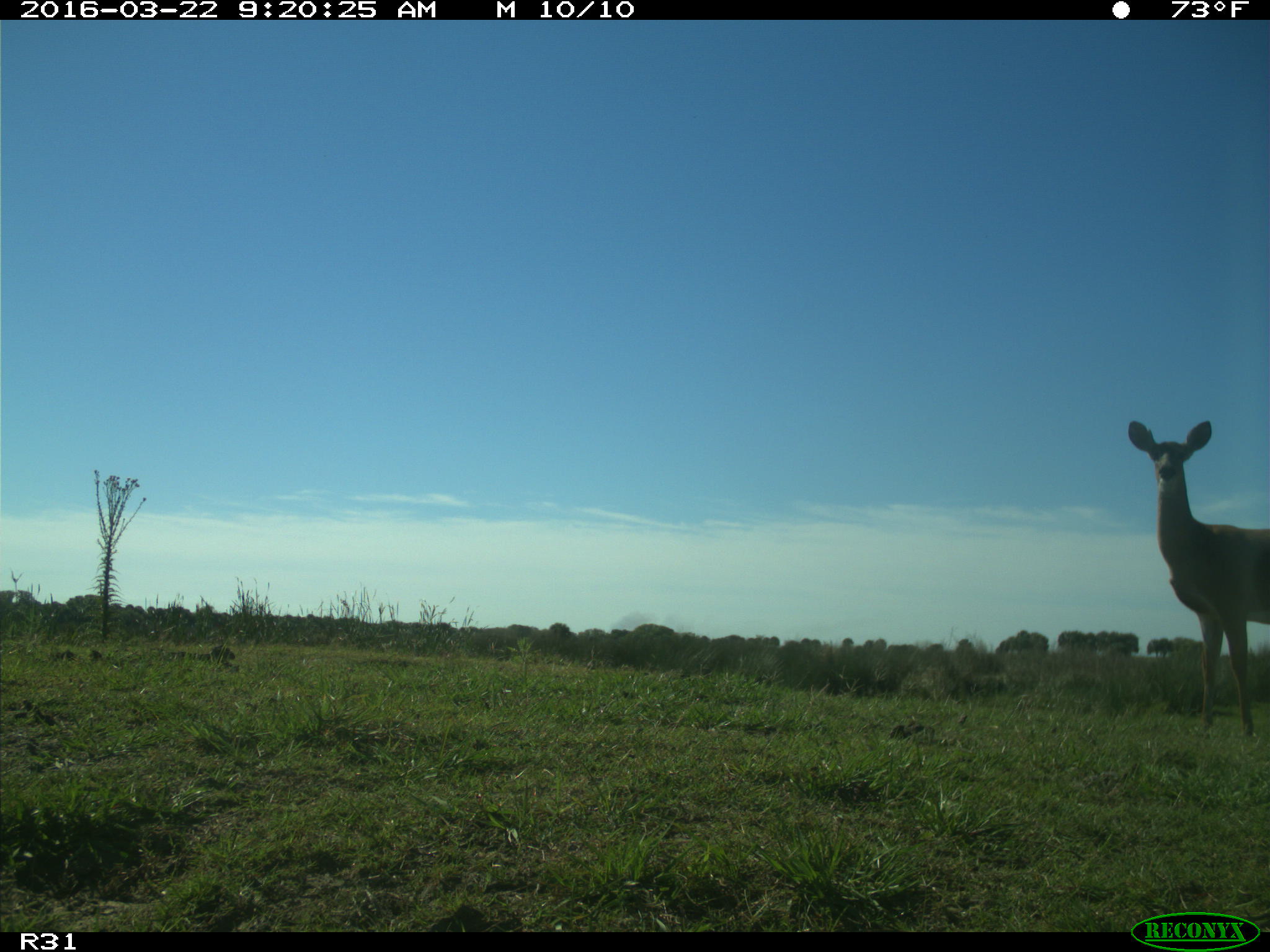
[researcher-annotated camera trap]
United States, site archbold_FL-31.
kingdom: Animalia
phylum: Chordata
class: Mammalia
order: Artiodactyla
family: Cervidae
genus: Odocoileus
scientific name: Odocoileus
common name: deer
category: unidentified deer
Unidentified deer (deer) (Odocoileus).